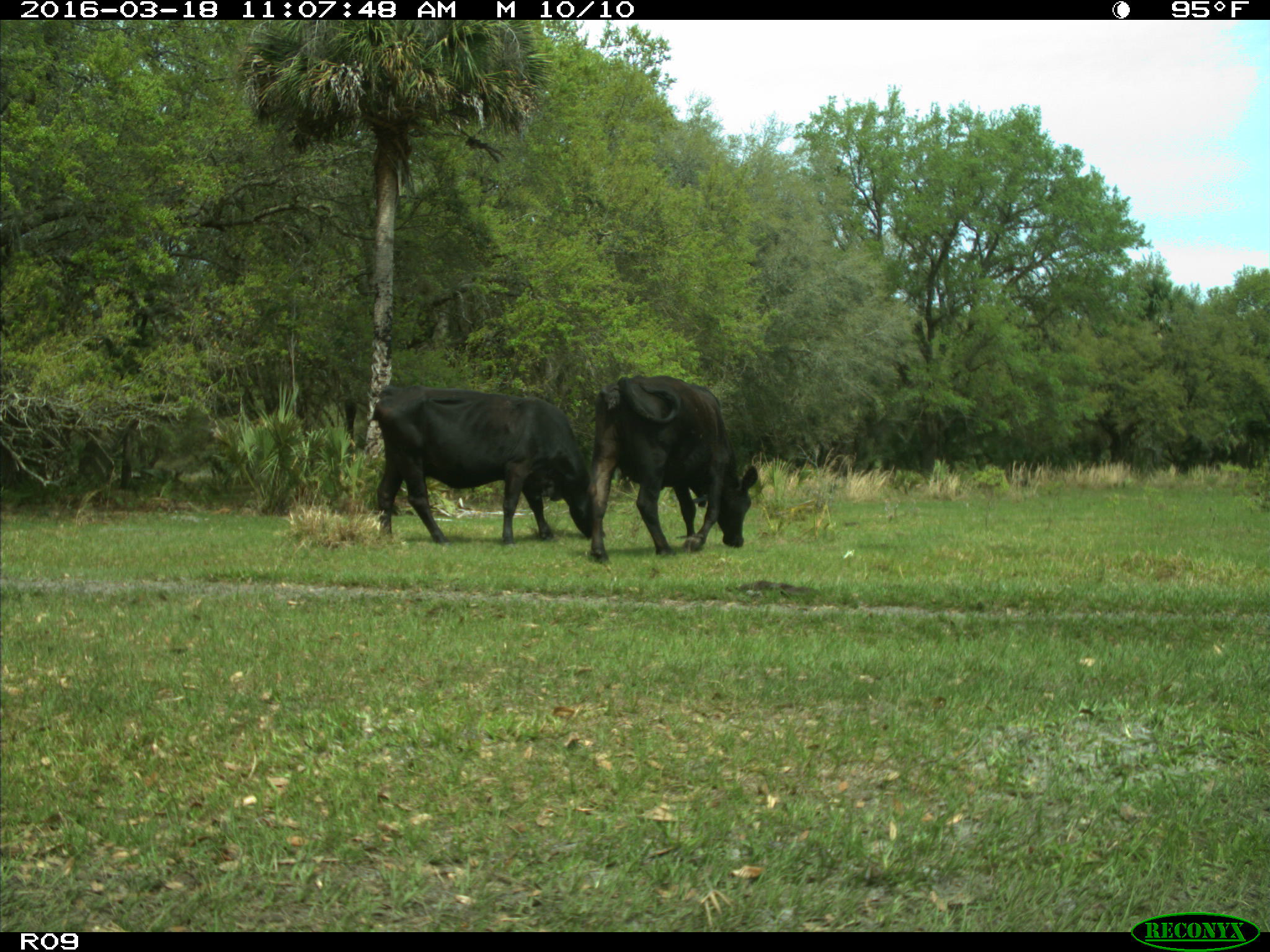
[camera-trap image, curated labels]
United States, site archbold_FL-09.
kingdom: Animalia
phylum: Chordata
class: Mammalia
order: Artiodactyla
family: Bovidae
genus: Bos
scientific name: Bos taurus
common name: domestic cow